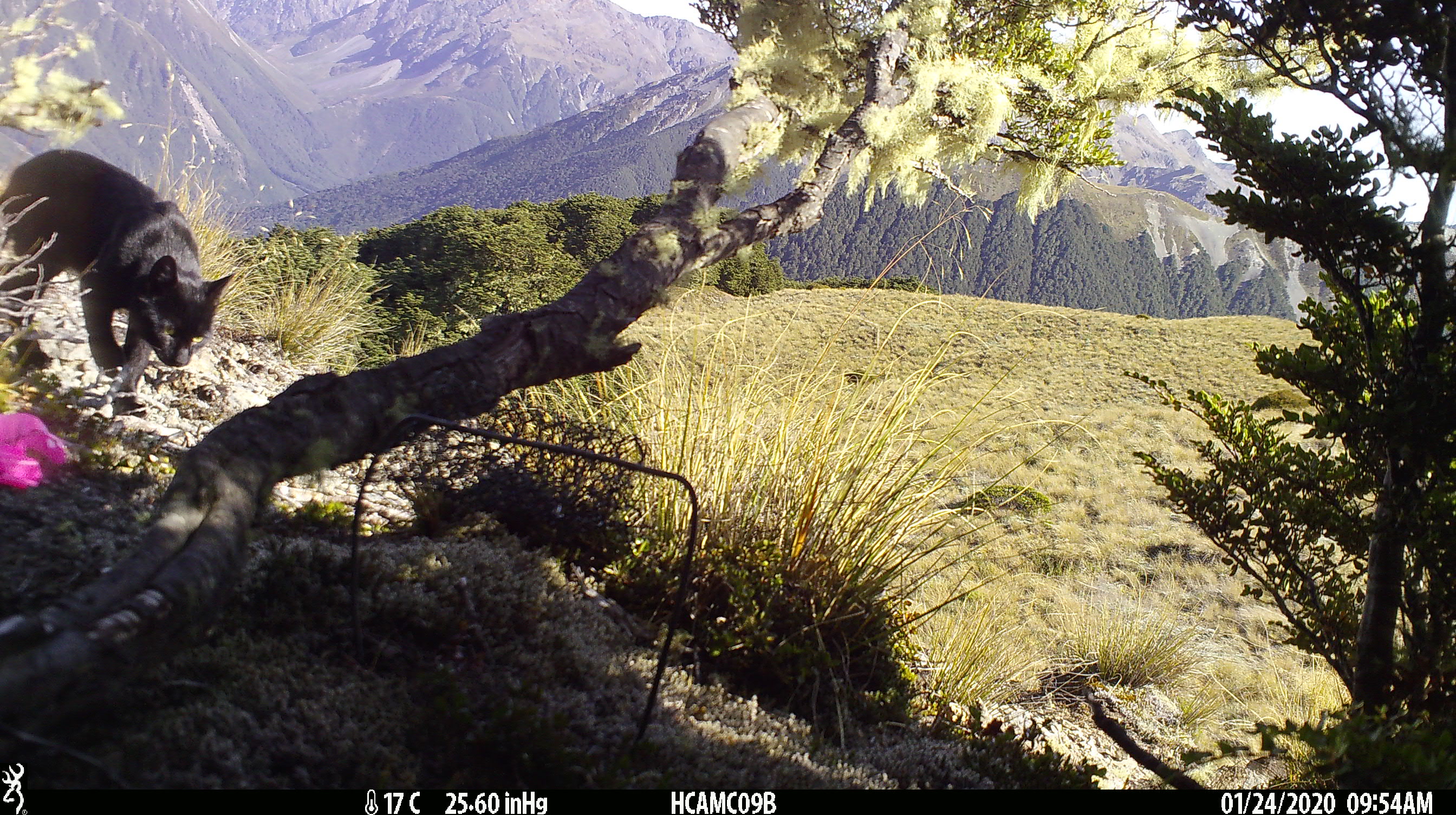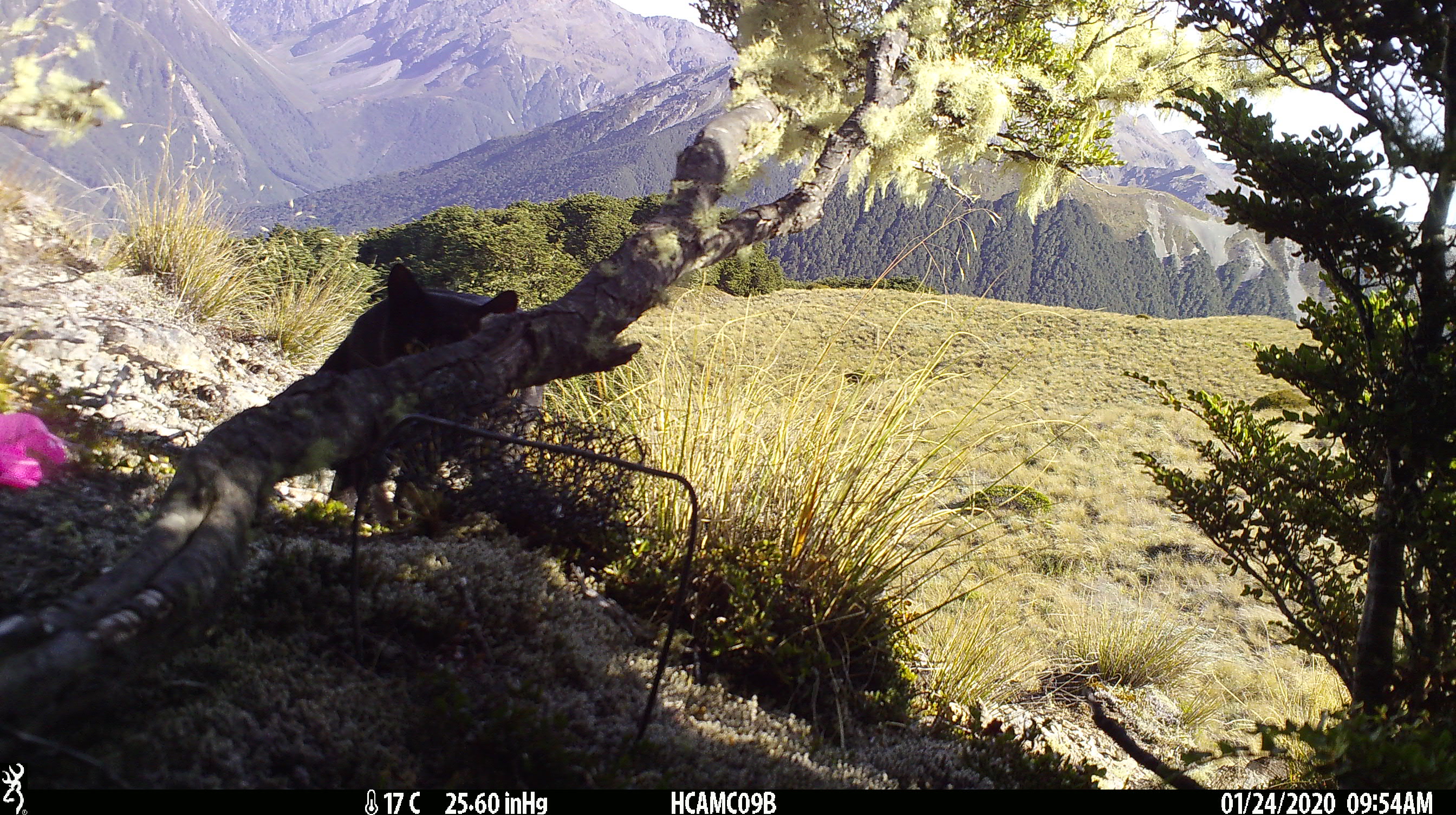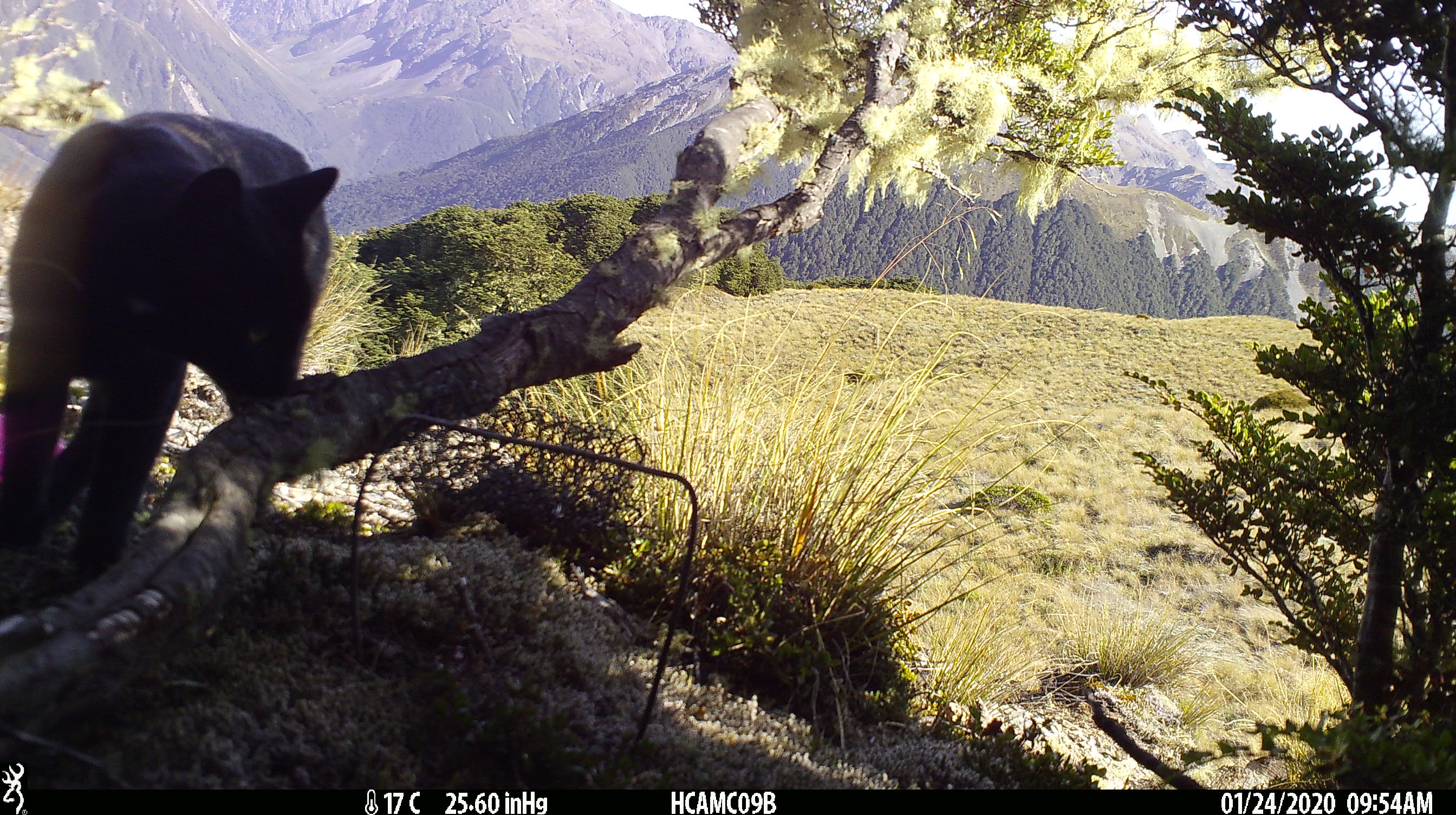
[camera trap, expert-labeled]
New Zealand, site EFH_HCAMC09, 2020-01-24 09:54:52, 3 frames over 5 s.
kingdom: Animalia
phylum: Chordata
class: Mammalia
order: Carnivora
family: Felidae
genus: Felis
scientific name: Felis catus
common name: domestic cat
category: cat